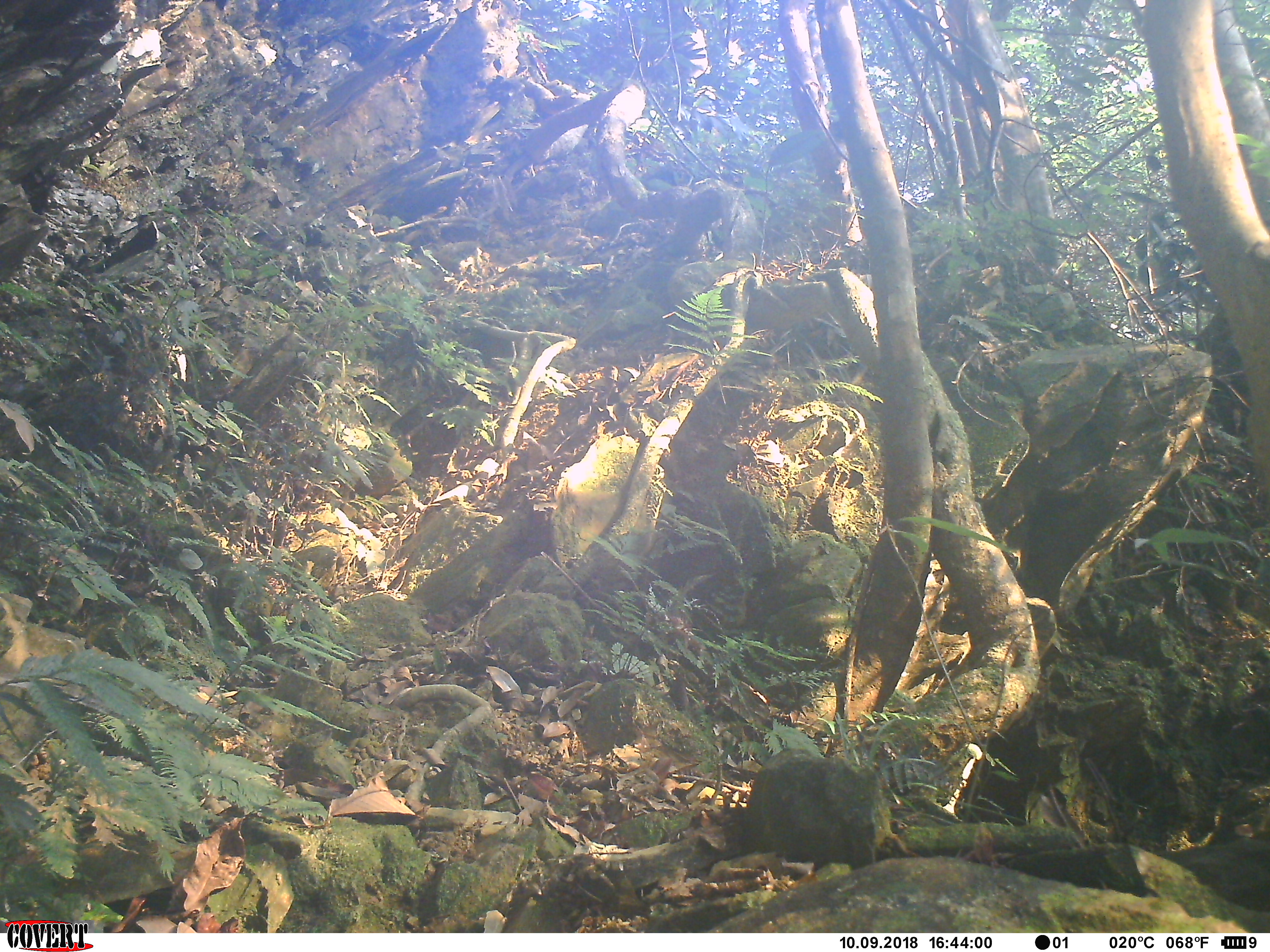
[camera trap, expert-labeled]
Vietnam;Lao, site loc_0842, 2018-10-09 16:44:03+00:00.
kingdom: Animalia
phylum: Chordata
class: Mammalia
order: Primates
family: Cercopithecidae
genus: Macaca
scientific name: Macaca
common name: macaque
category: macaque not stump tailed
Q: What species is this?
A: Macaque not stump tailed (macaque) (Macaca).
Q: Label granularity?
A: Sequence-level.